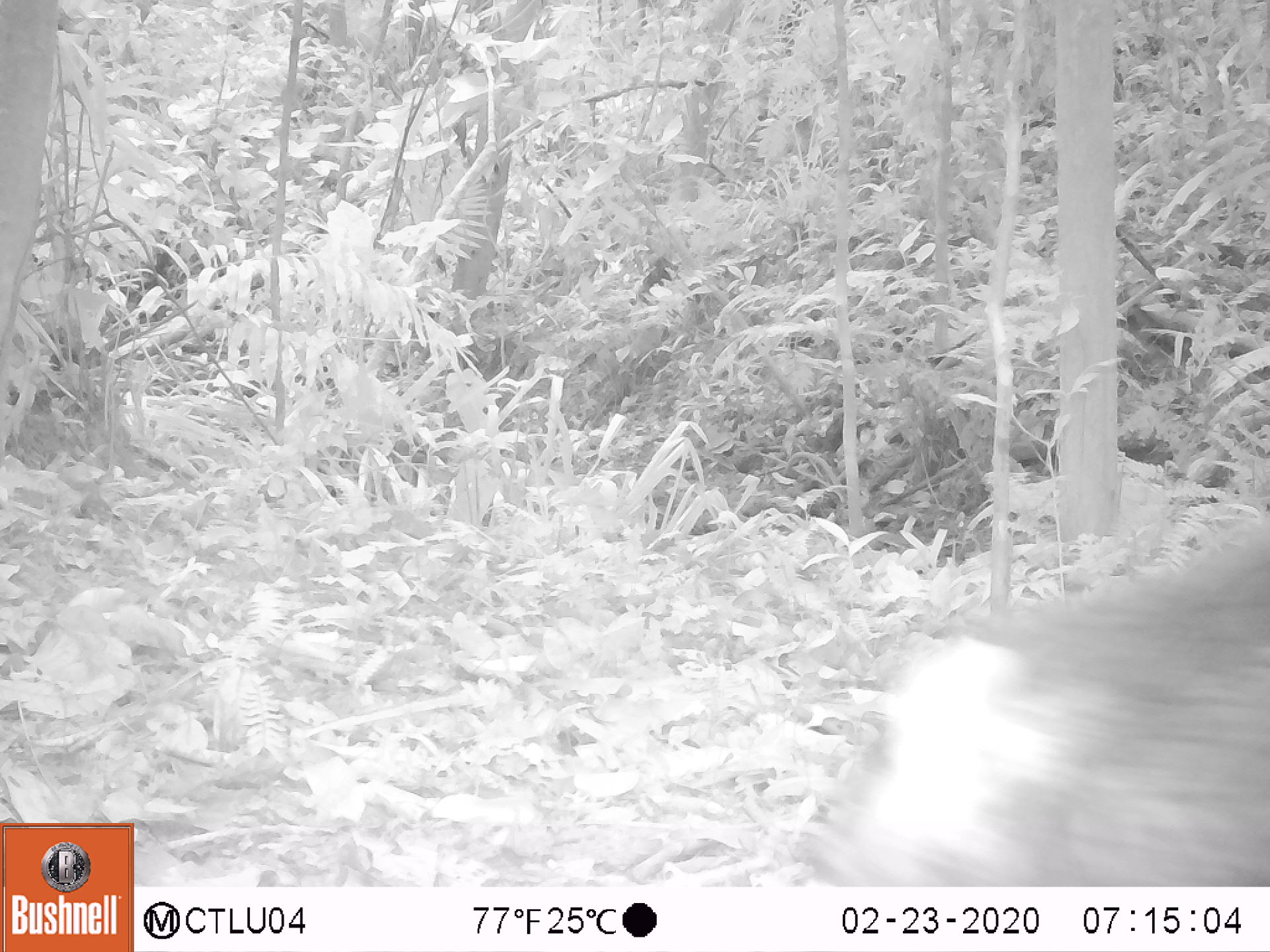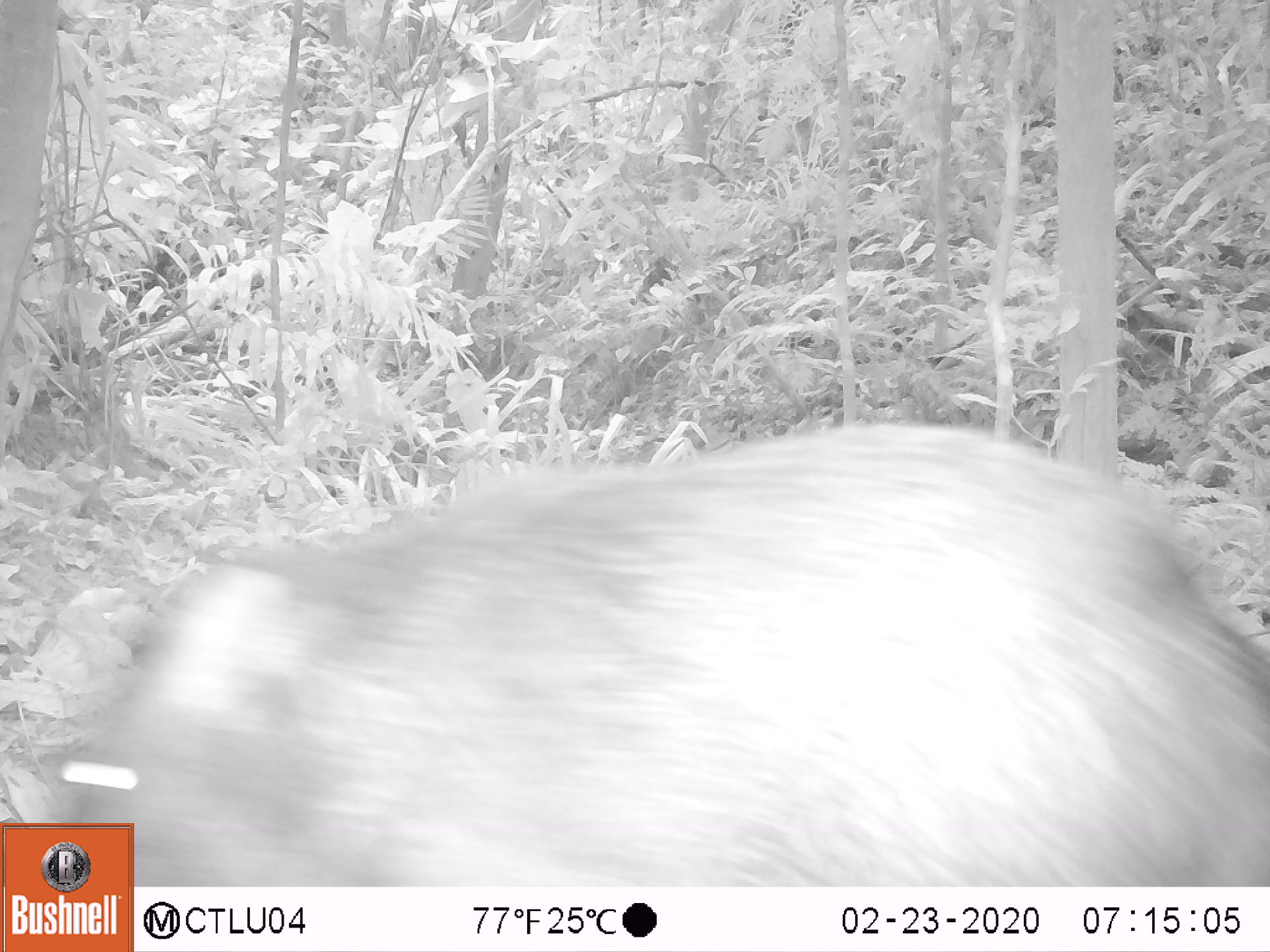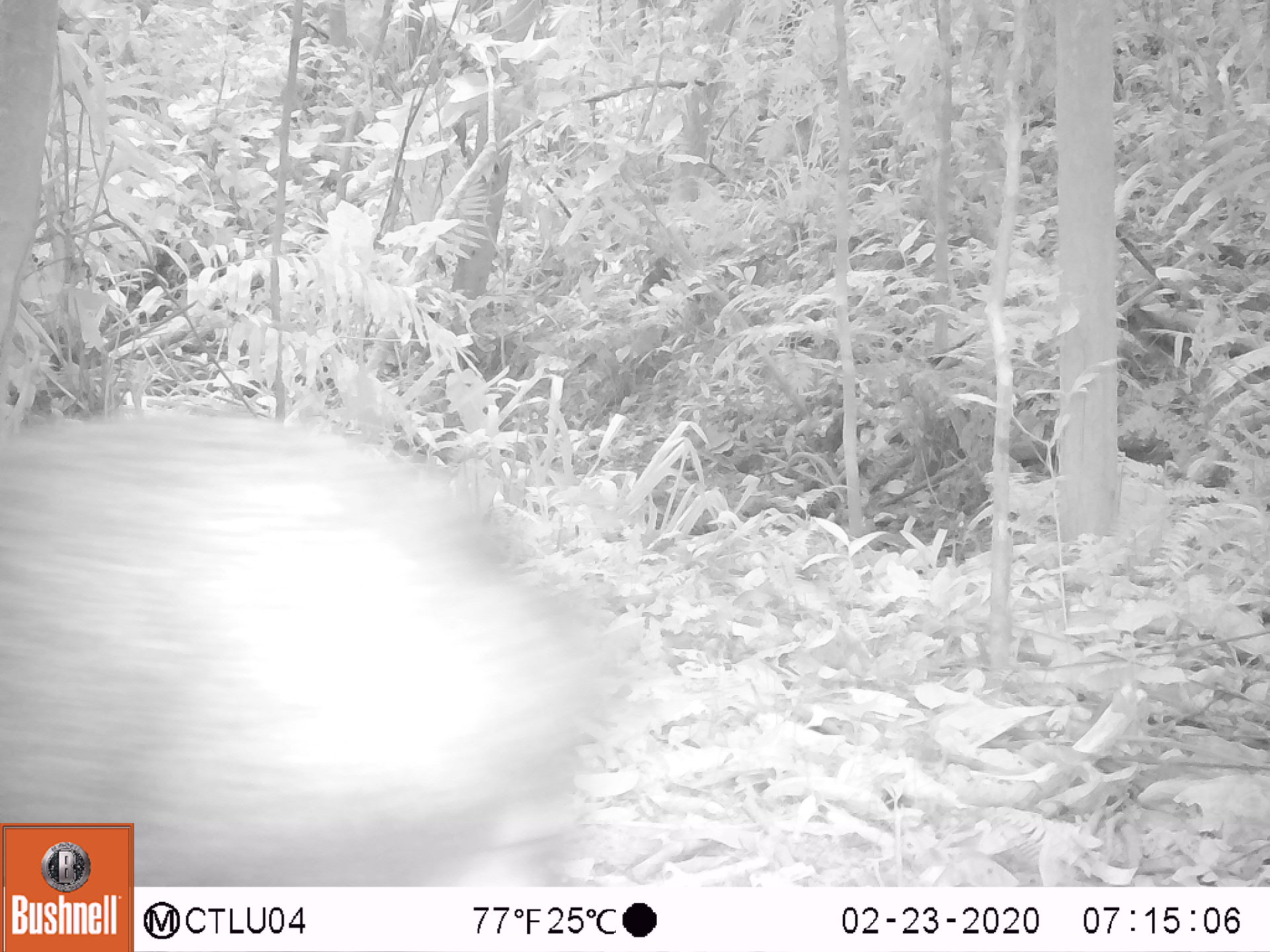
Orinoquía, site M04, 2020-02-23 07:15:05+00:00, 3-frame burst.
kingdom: Animalia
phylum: Chordata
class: Mammalia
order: Artiodactyla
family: Tayassuidae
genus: Pecari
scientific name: Pecari tajacu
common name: collared peccary